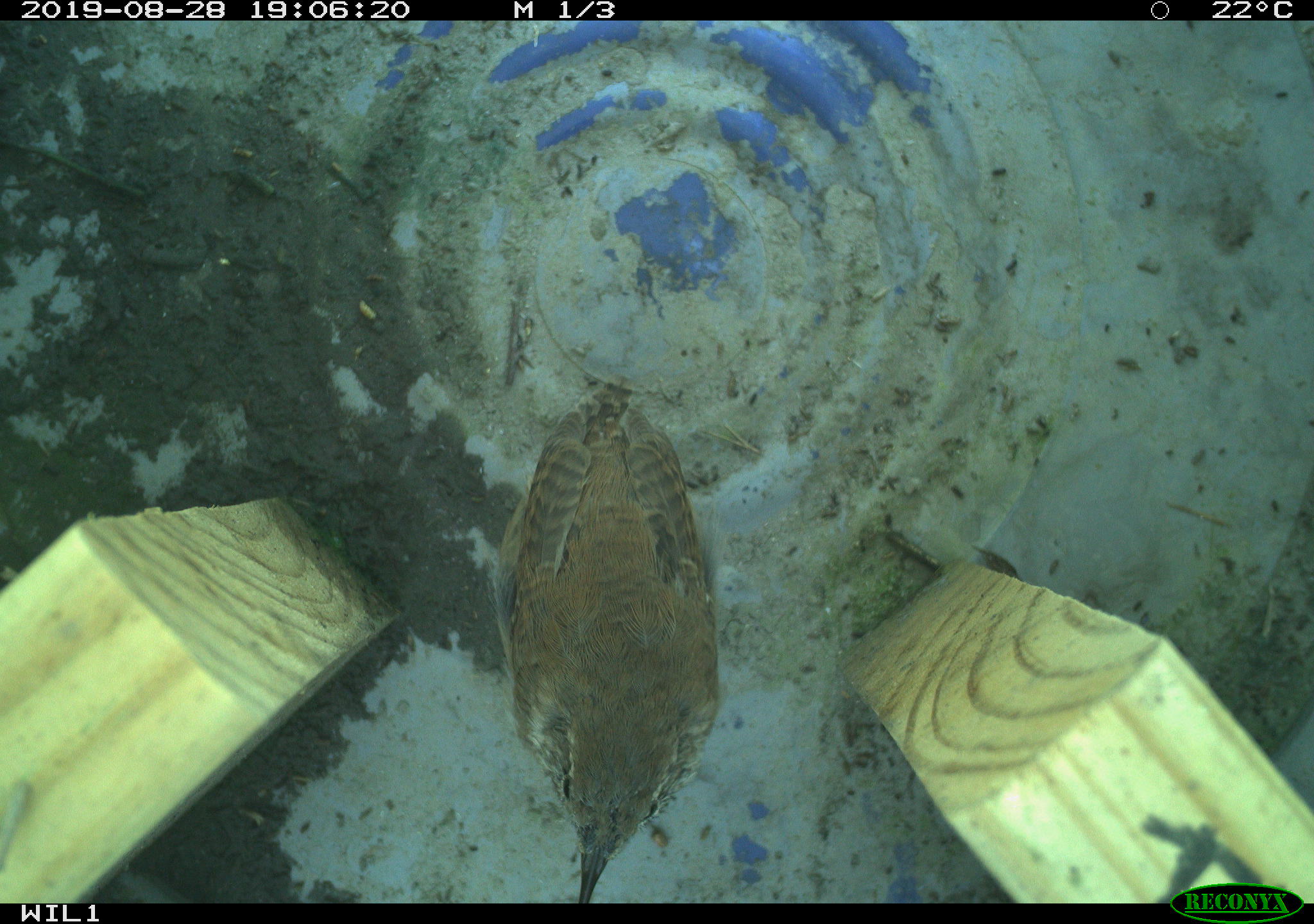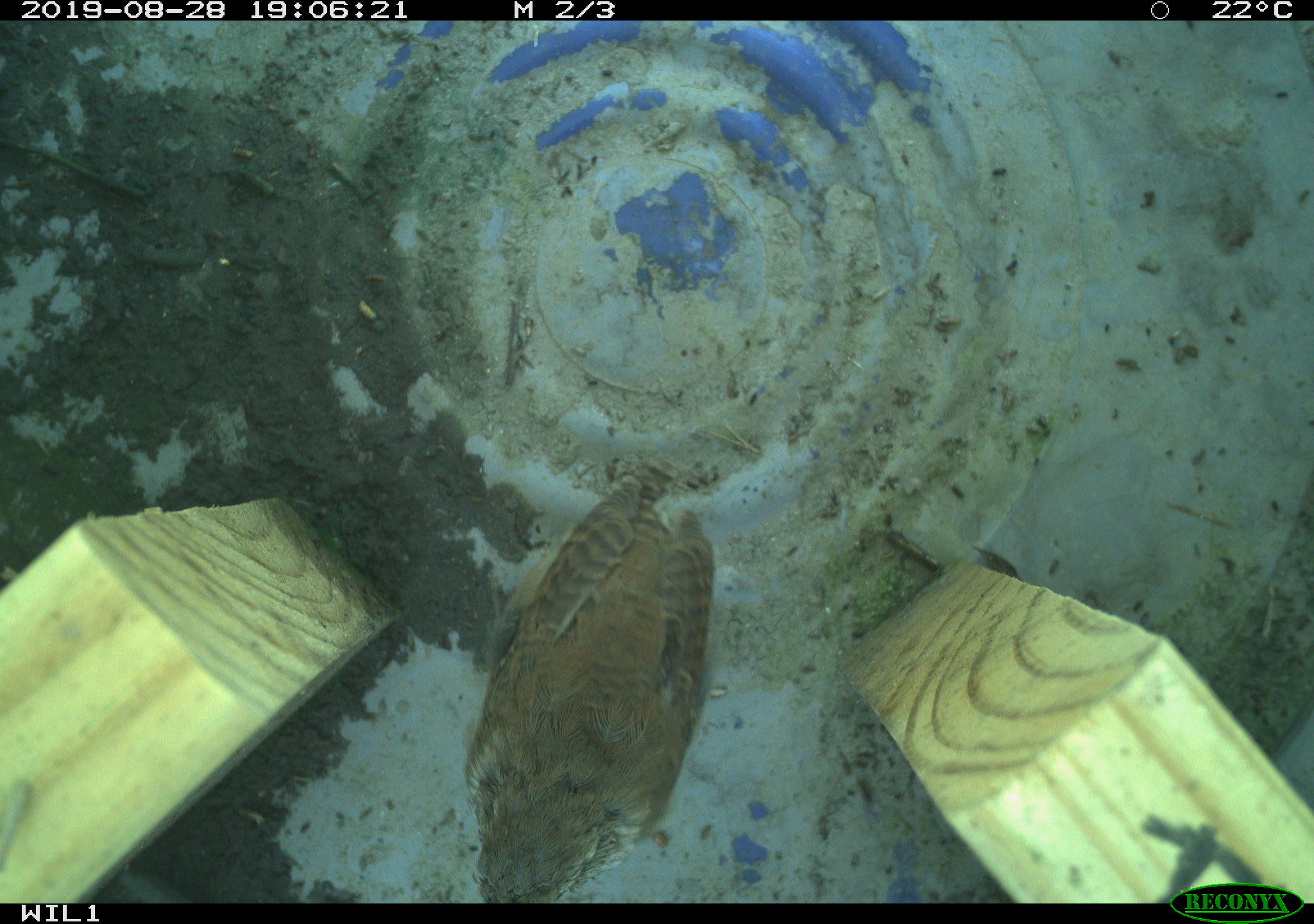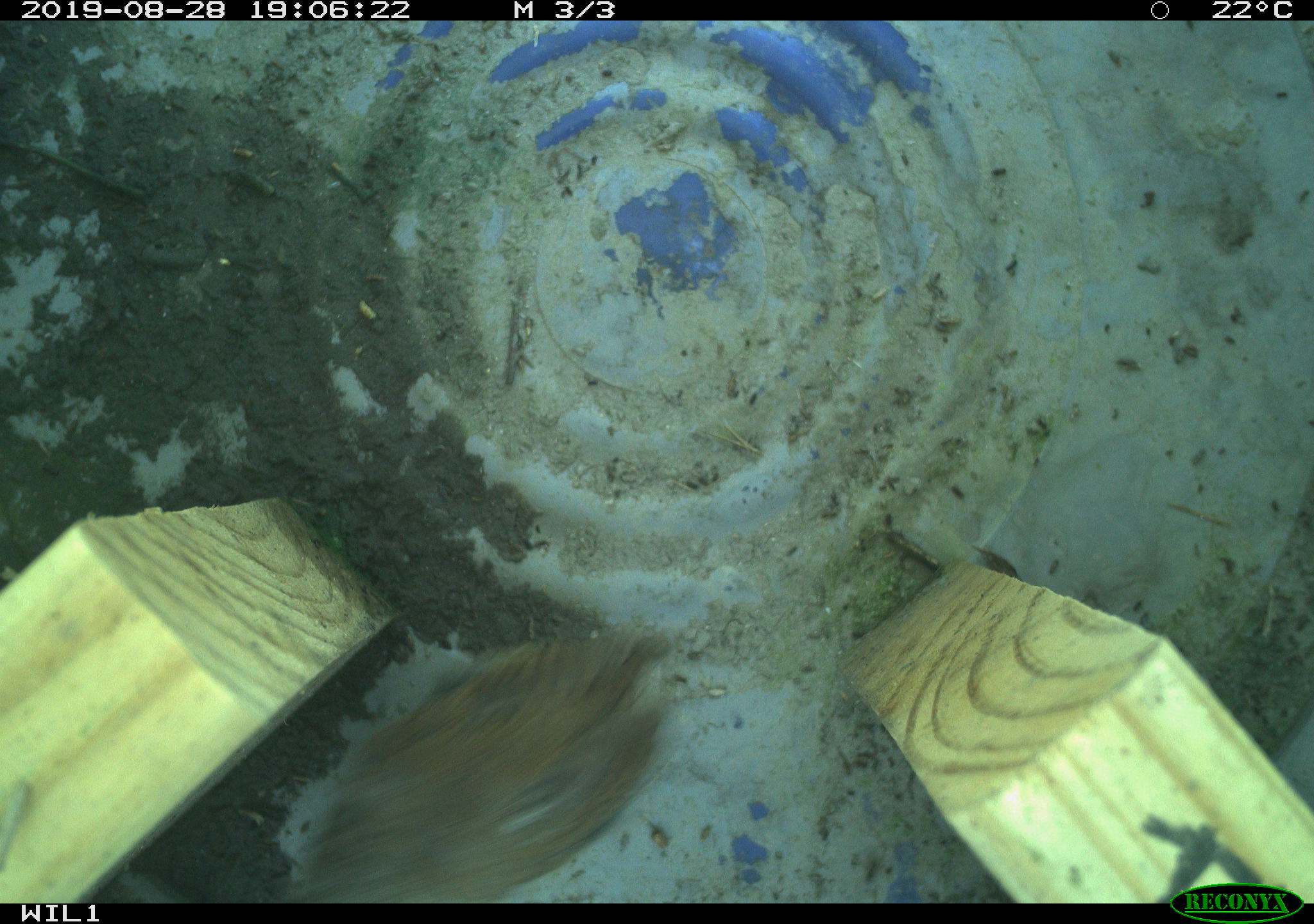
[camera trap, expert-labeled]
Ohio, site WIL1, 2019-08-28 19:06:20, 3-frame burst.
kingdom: Animalia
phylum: Chordata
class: Aves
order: Passeriformes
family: Troglodytidae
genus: Troglodytes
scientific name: Troglodytes aedon aedon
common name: northern house wren